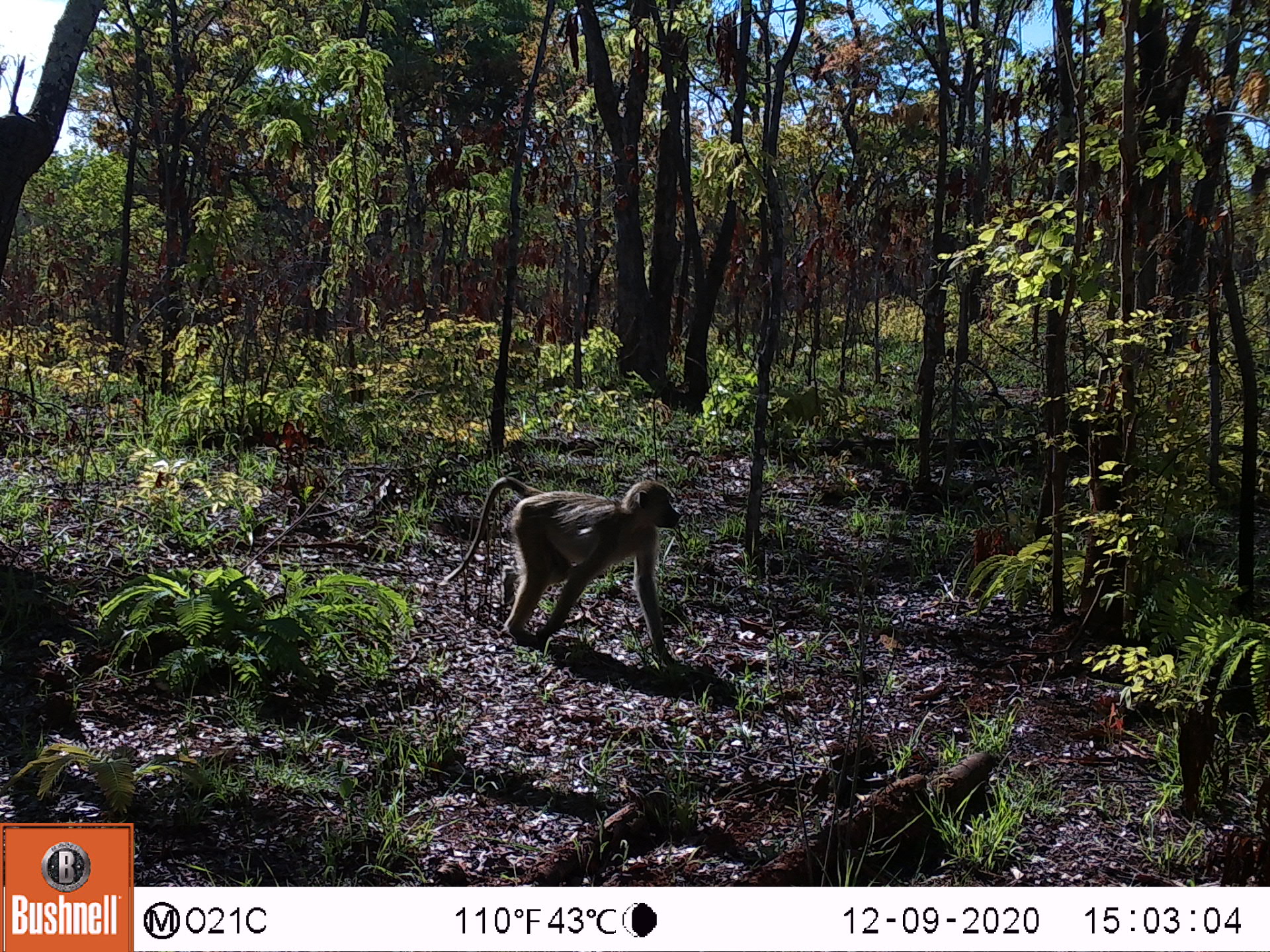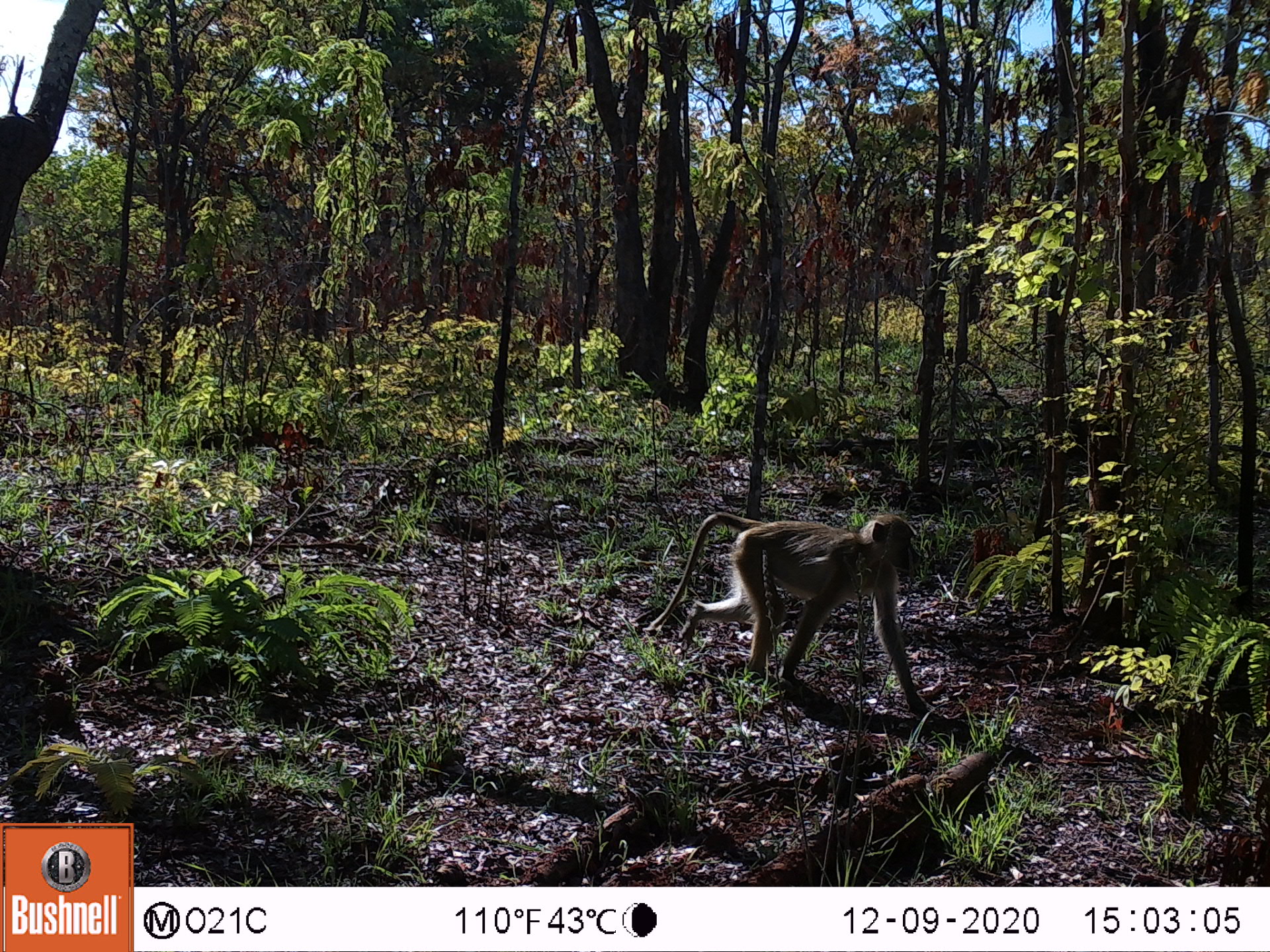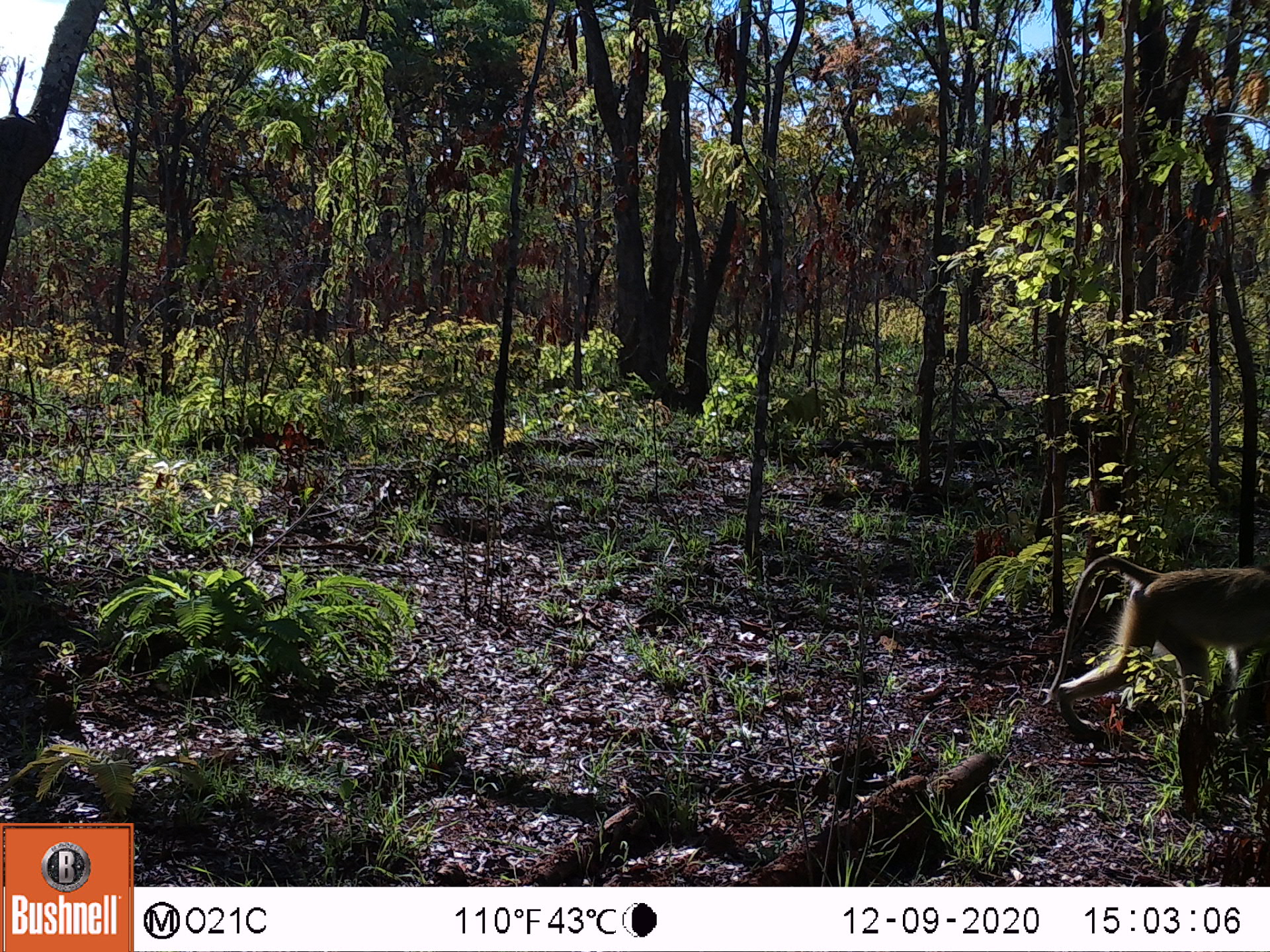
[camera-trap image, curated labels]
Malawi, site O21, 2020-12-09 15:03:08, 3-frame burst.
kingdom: Animalia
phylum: Chordata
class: Mammalia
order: Primates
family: Cercopithecidae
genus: Papio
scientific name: Papio cynocephalus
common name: yellow baboon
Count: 1.